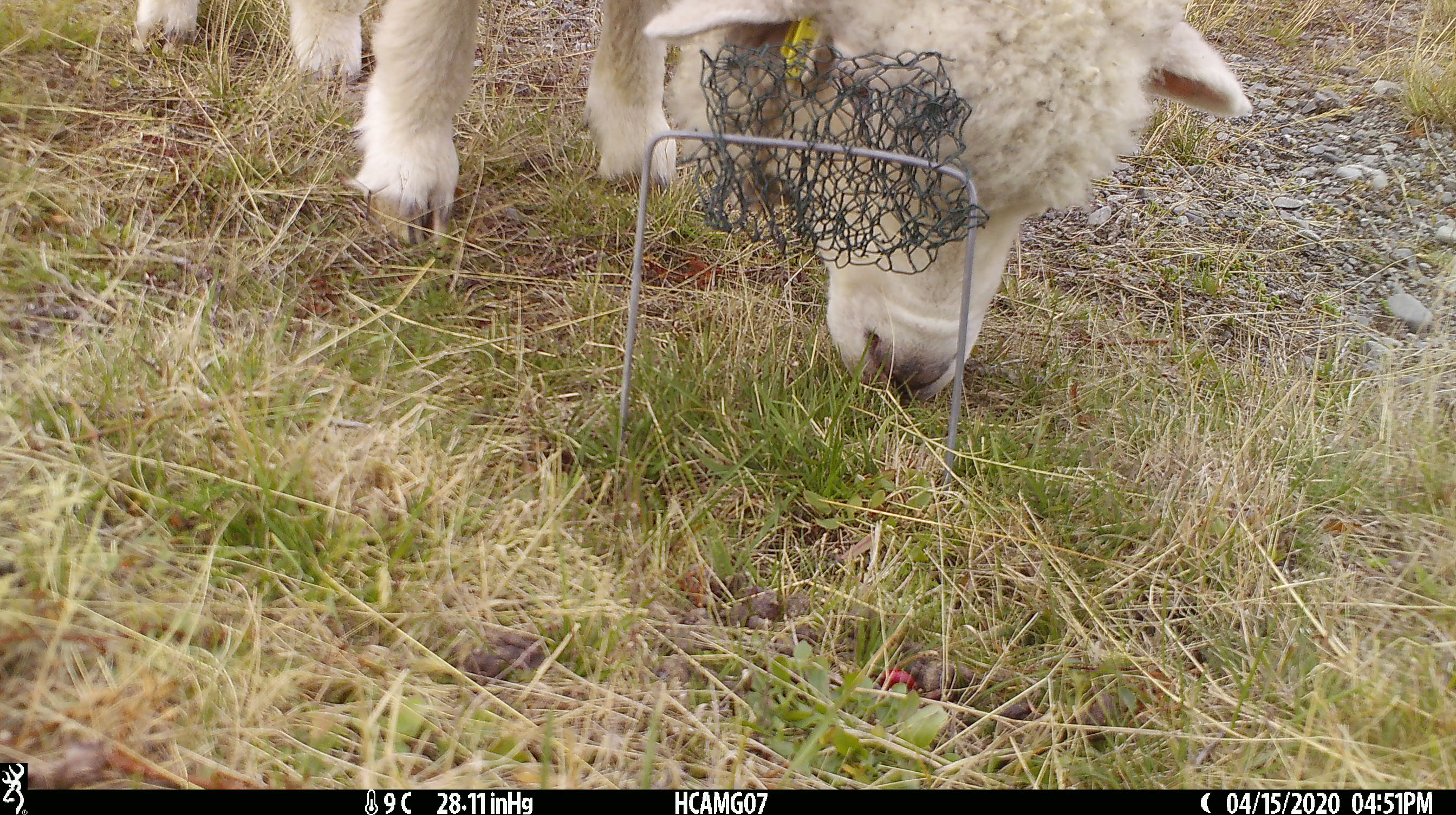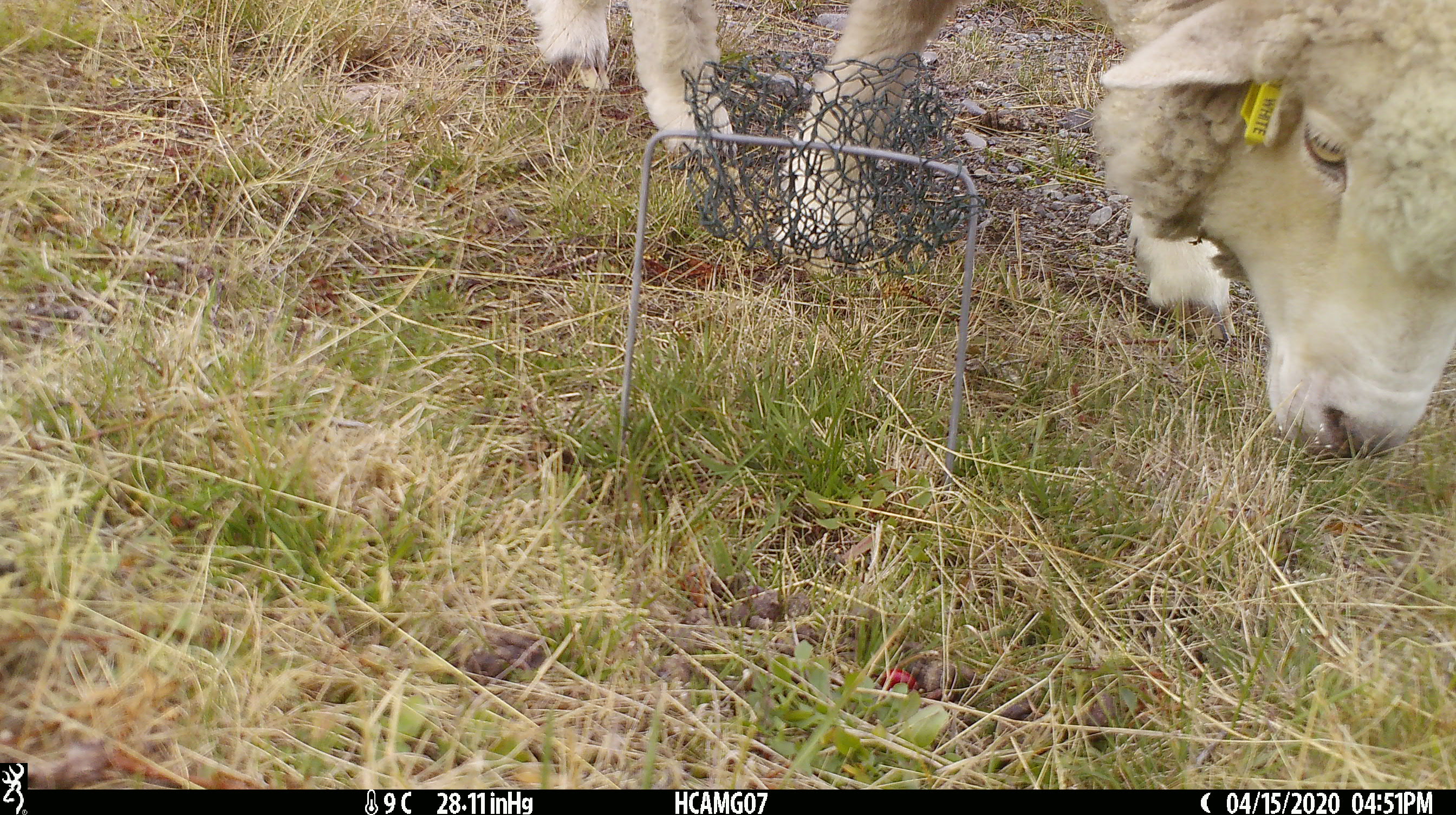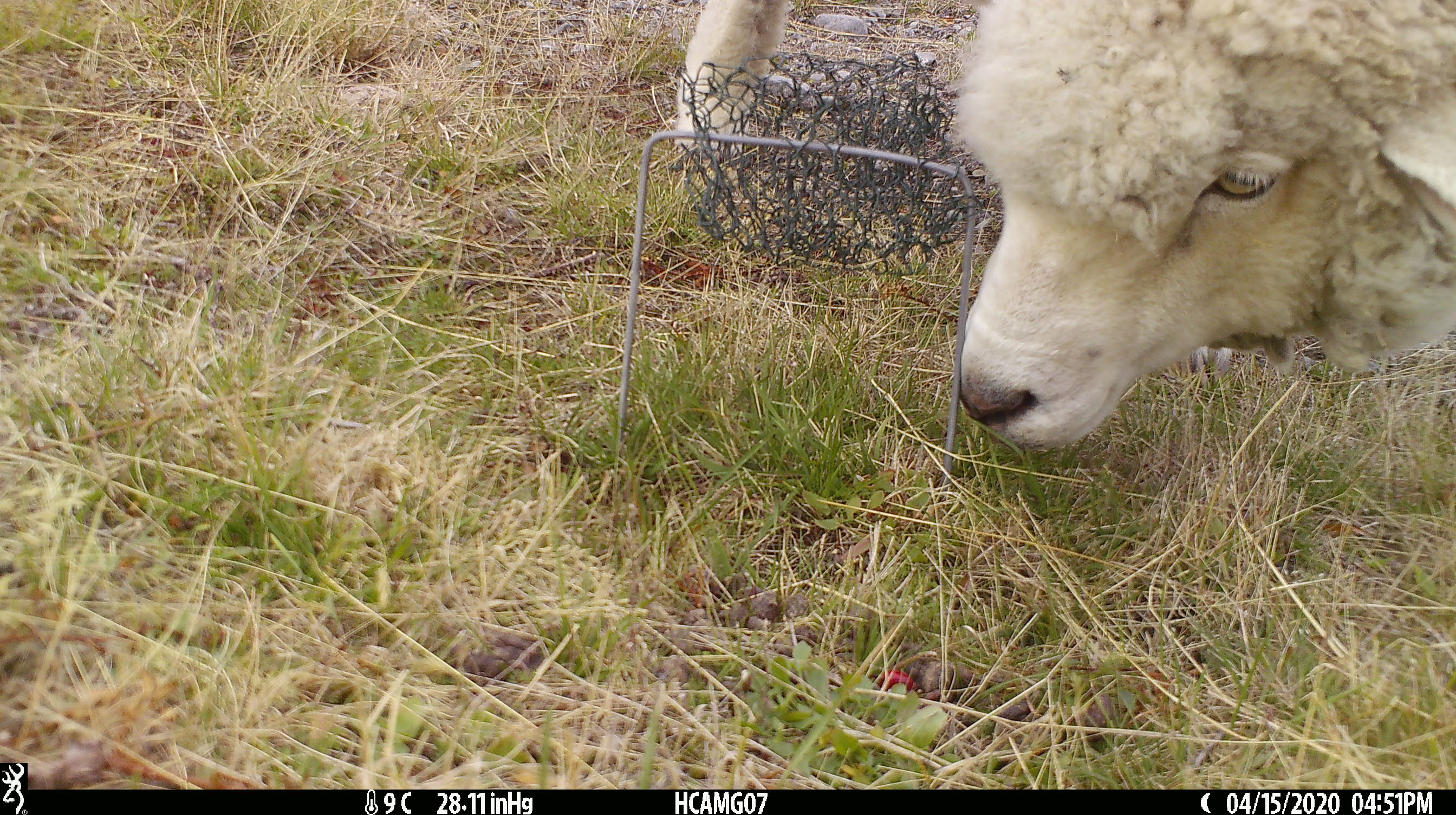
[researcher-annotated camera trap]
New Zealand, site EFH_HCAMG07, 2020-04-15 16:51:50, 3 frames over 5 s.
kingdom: Animalia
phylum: Chordata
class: Mammalia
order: Artiodactyla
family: Bovidae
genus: Ovis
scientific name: Ovis aries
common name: domestic sheep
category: sheep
Sheep (domestic sheep) (Ovis aries).